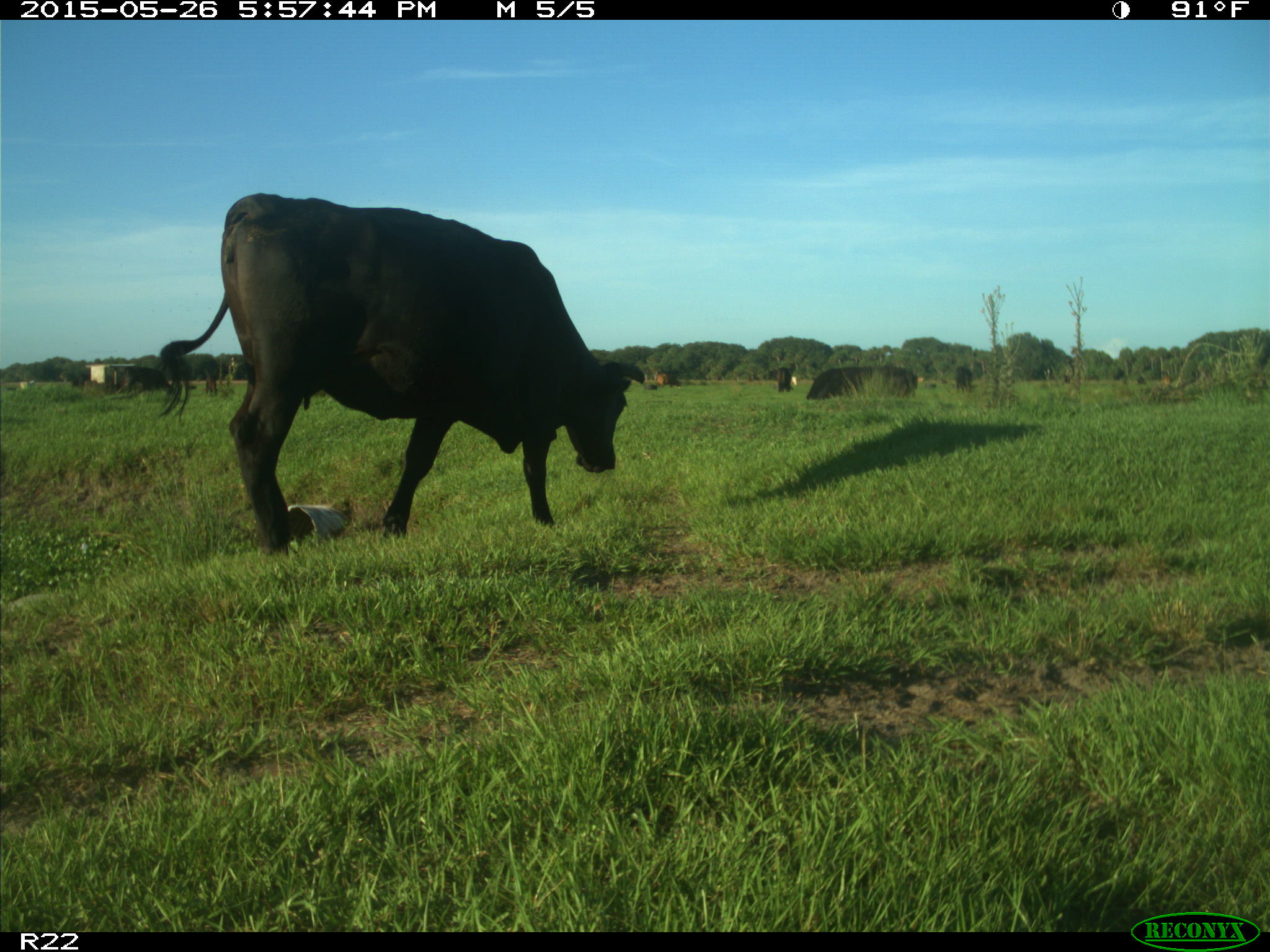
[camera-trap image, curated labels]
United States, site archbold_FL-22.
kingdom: Animalia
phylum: Chordata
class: Mammalia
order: Artiodactyla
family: Bovidae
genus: Bos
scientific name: Bos taurus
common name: domestic cow